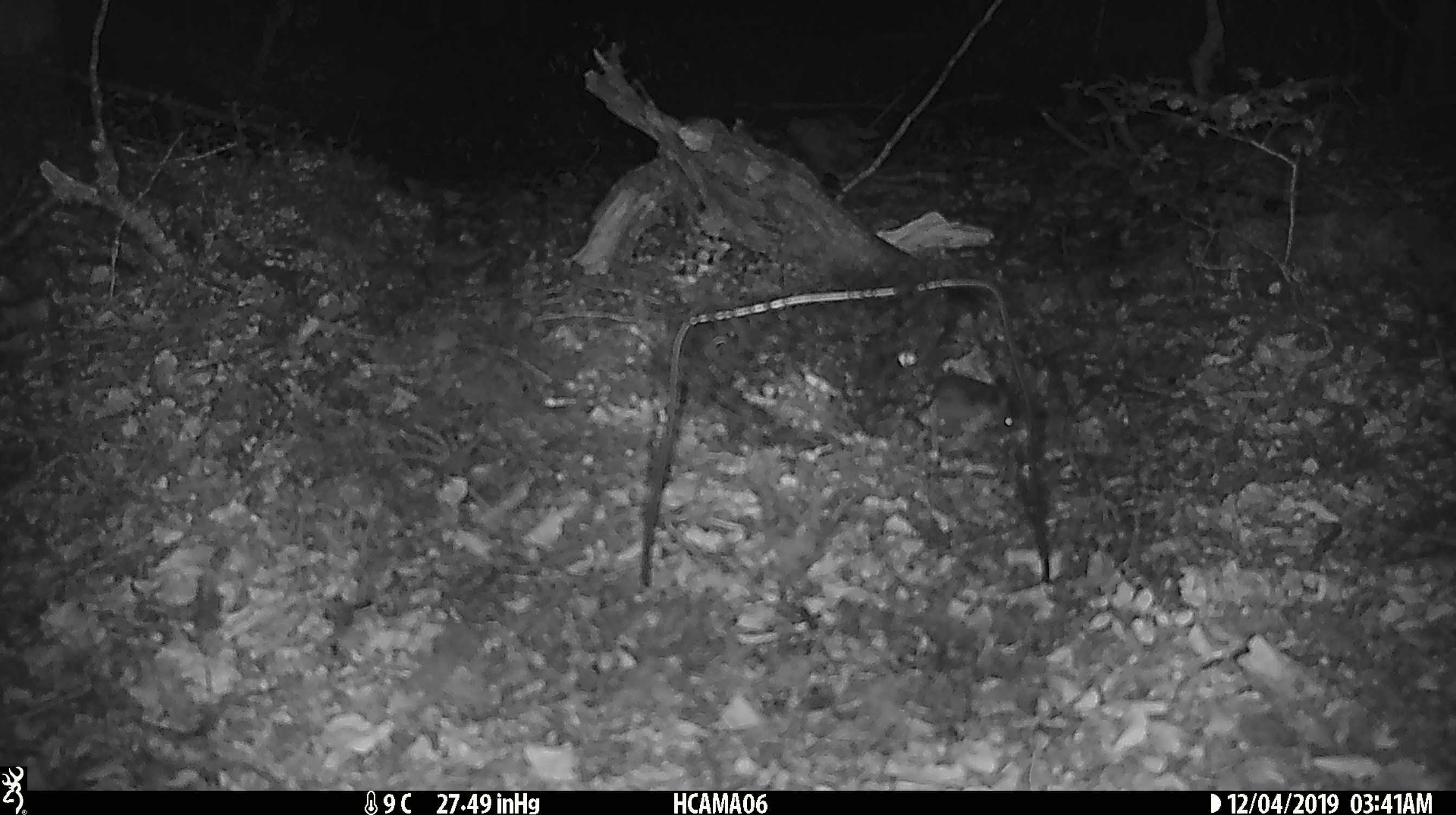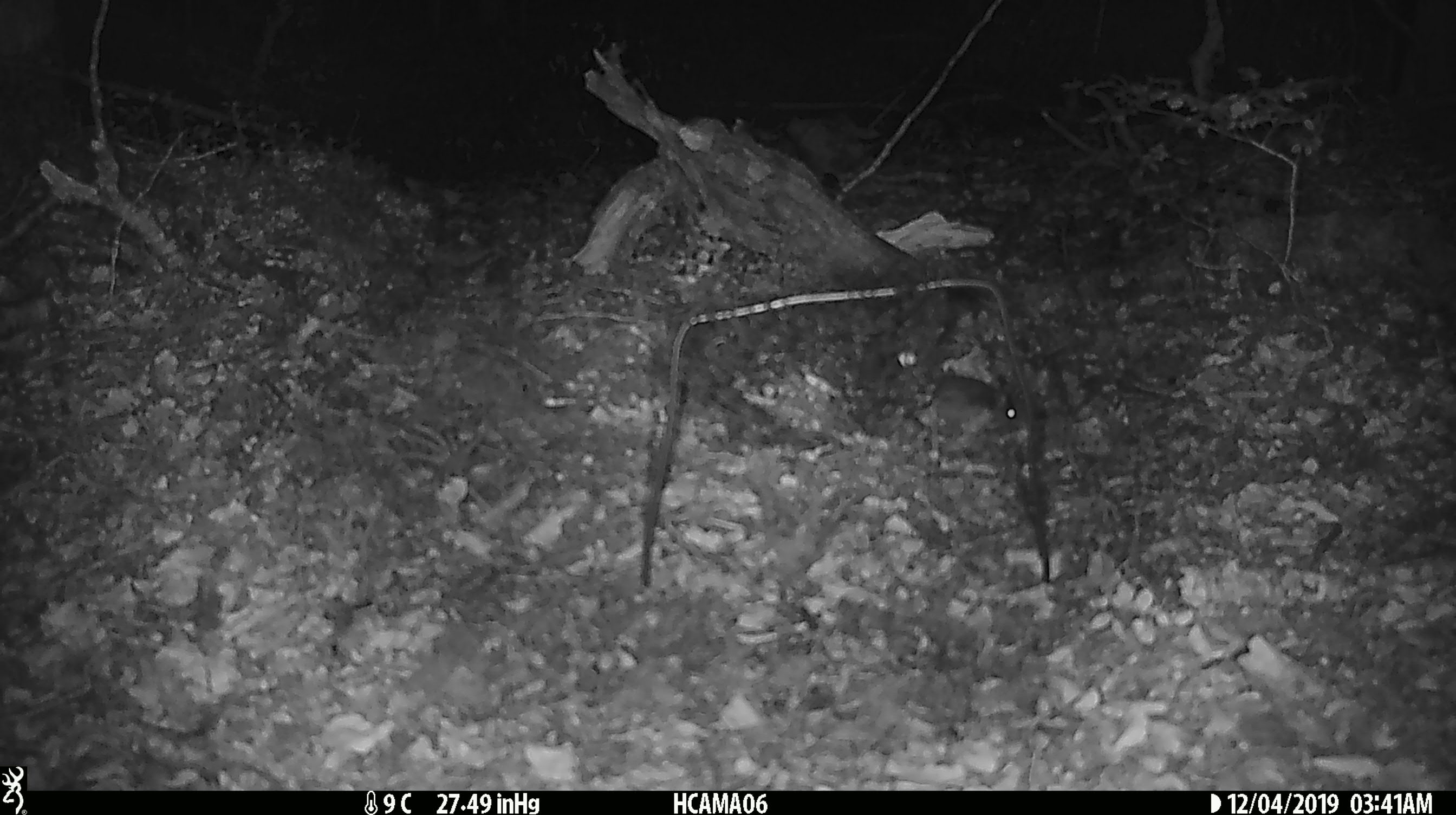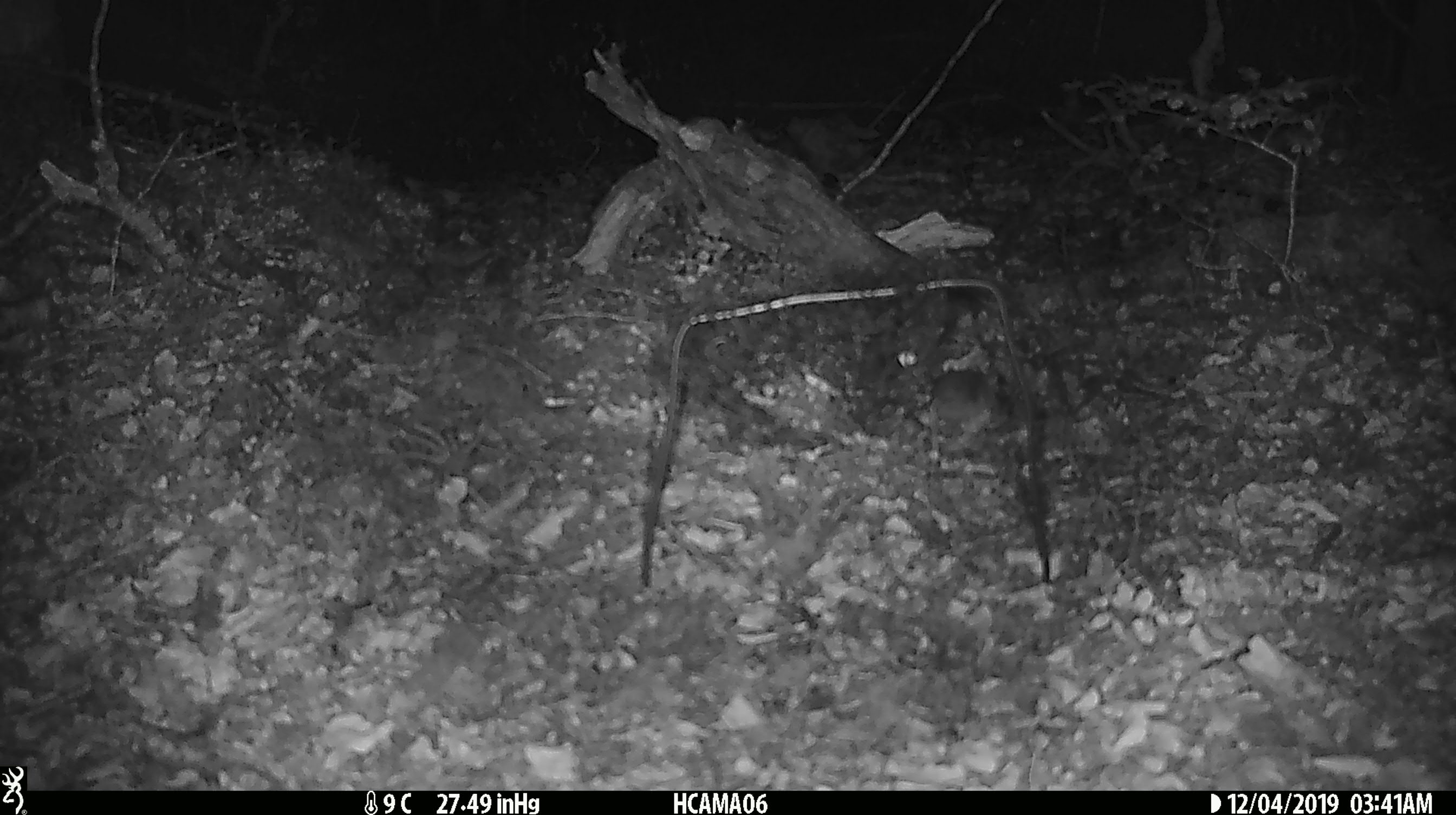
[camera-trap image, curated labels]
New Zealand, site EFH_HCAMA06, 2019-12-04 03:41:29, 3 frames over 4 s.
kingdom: Animalia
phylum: Chordata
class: Mammalia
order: Rodentia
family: Muridae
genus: Mus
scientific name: Mus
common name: mouse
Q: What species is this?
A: Mouse (Mus).